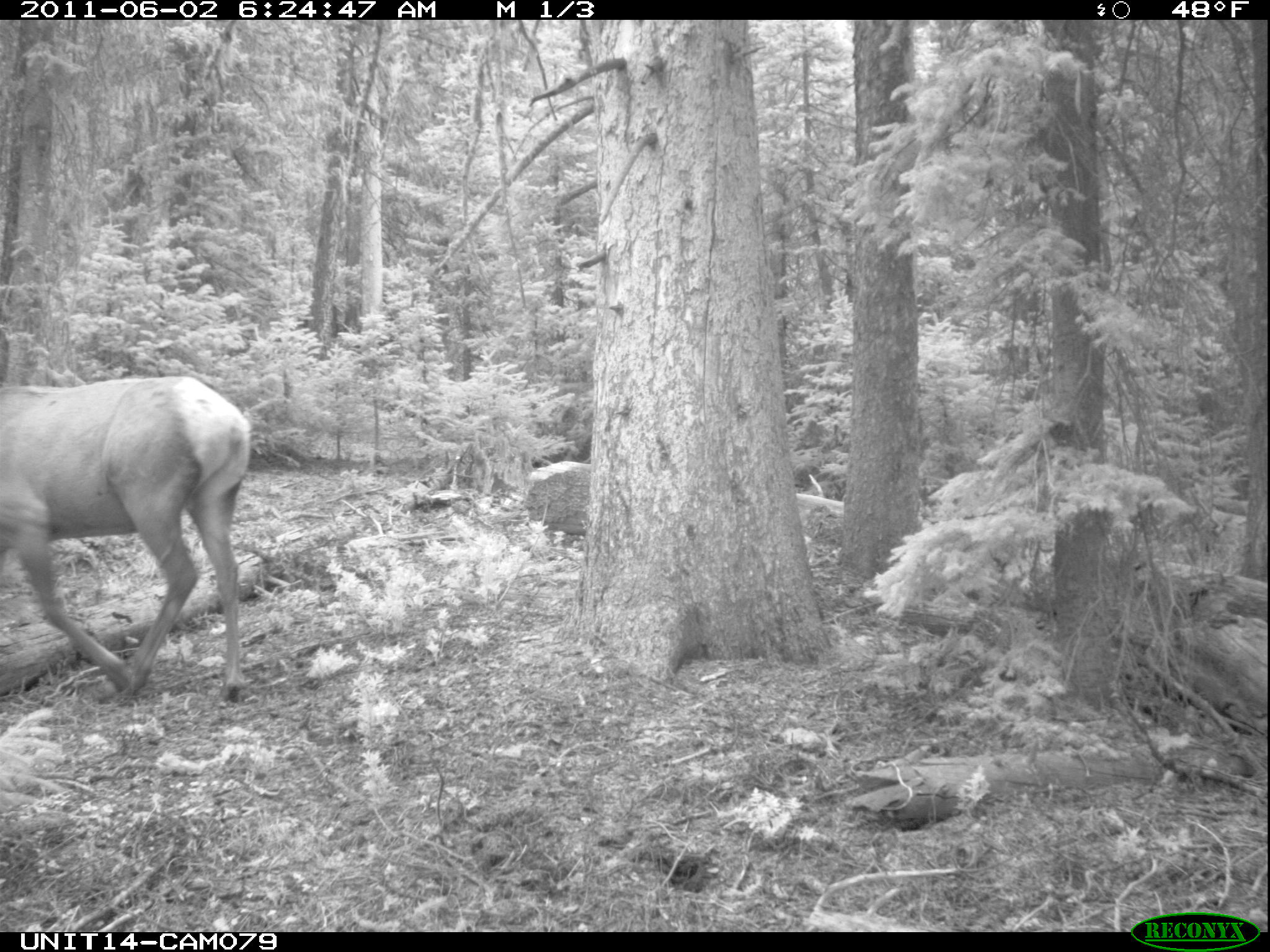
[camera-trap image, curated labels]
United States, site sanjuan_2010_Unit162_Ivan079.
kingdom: Animalia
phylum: Chordata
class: Mammalia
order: Artiodactyla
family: Cervidae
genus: Cervus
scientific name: Cervus elaphus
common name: red deer